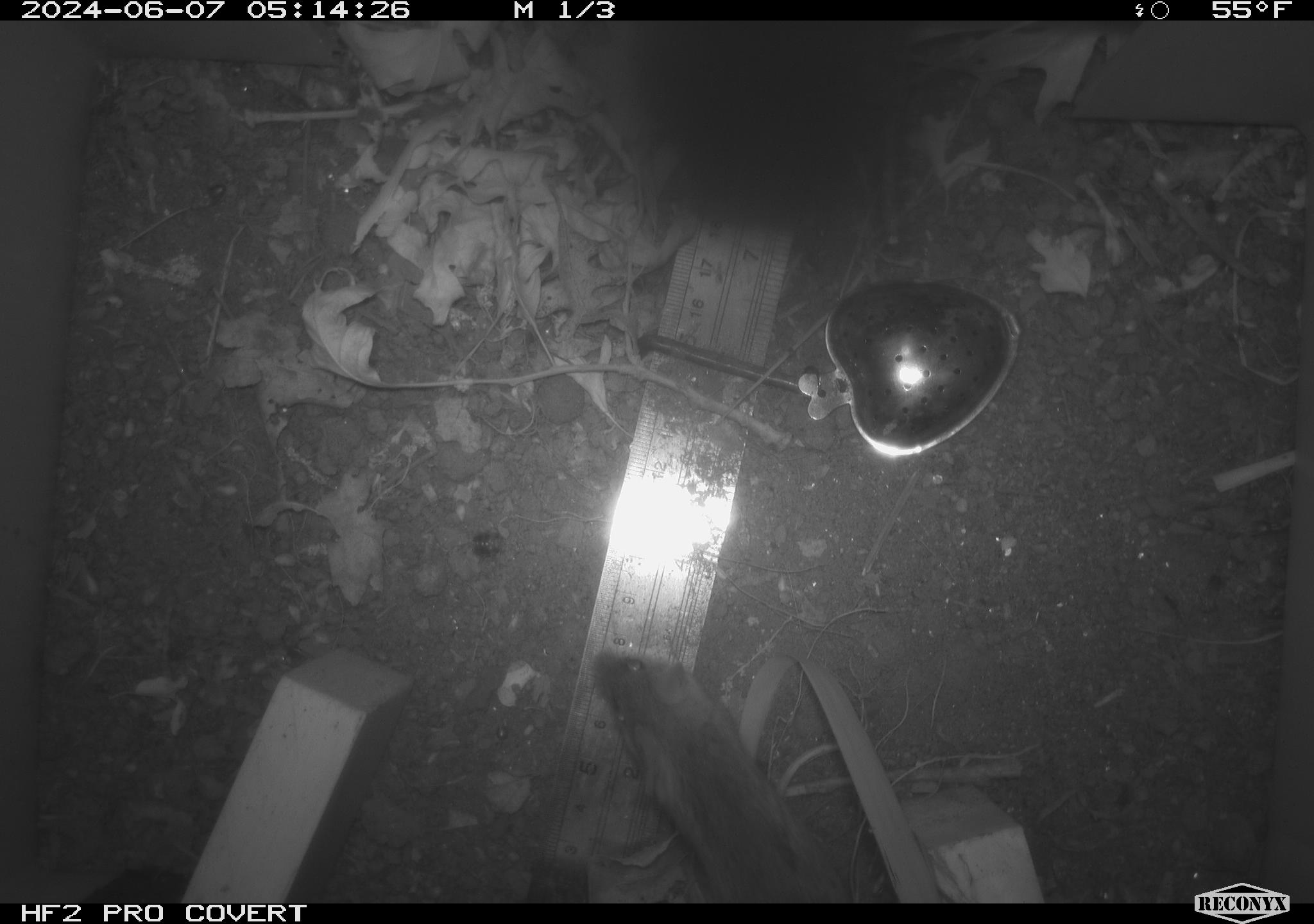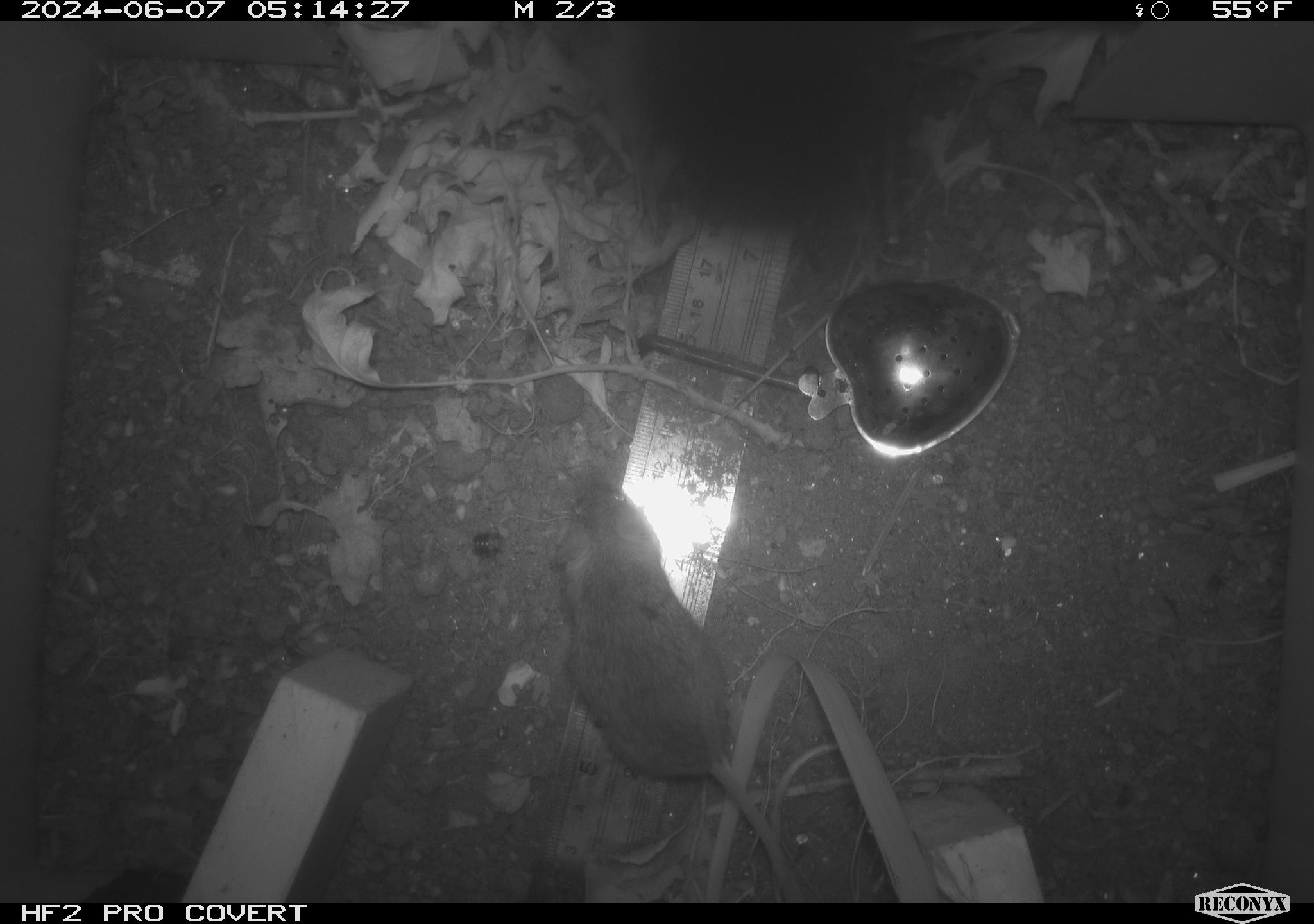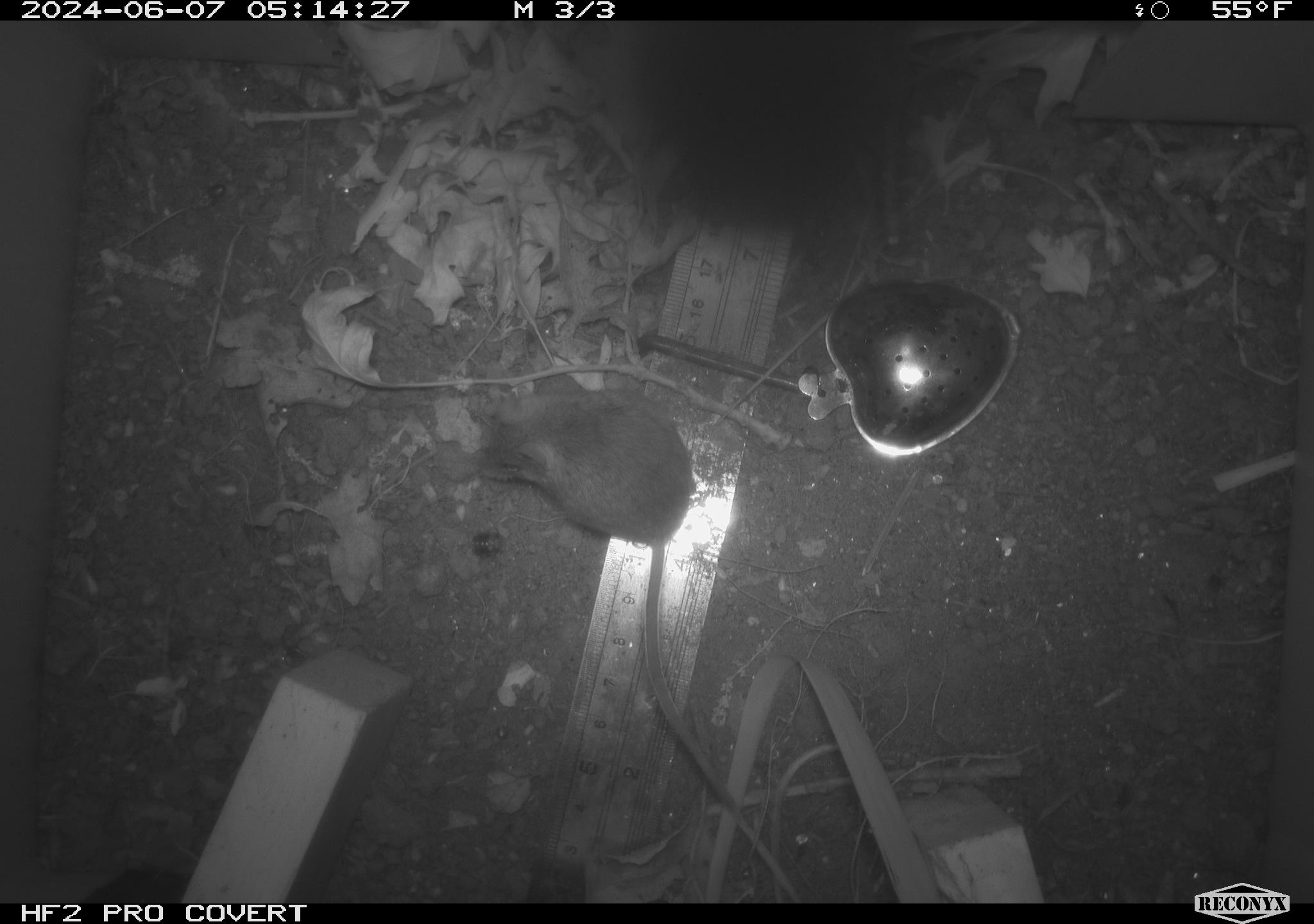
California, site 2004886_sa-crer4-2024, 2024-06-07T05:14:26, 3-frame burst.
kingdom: Animalia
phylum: Chordata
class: Mammalia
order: Rodentia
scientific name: Rodentia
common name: mouse species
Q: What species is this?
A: Mouse species (Rodentia).